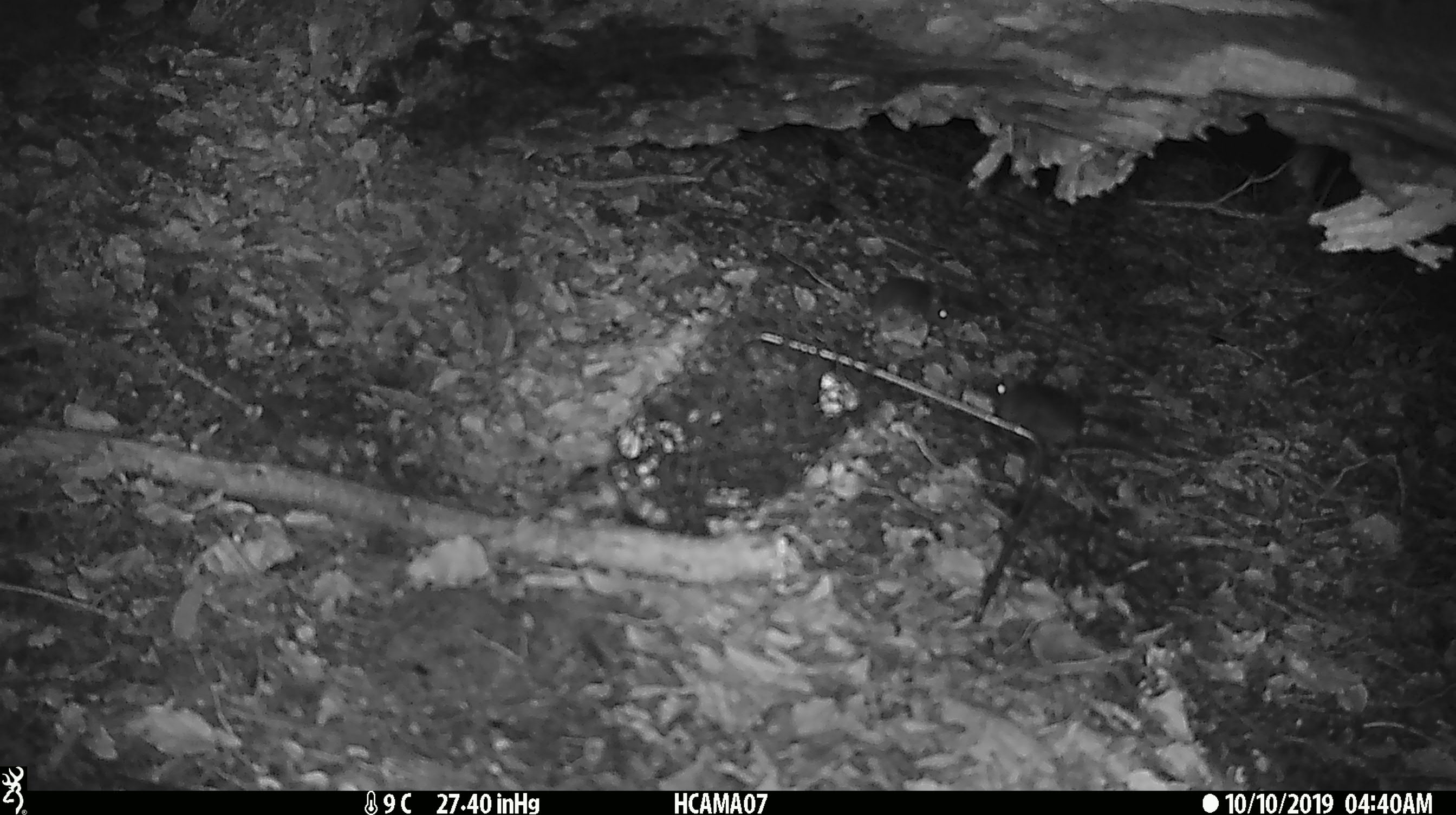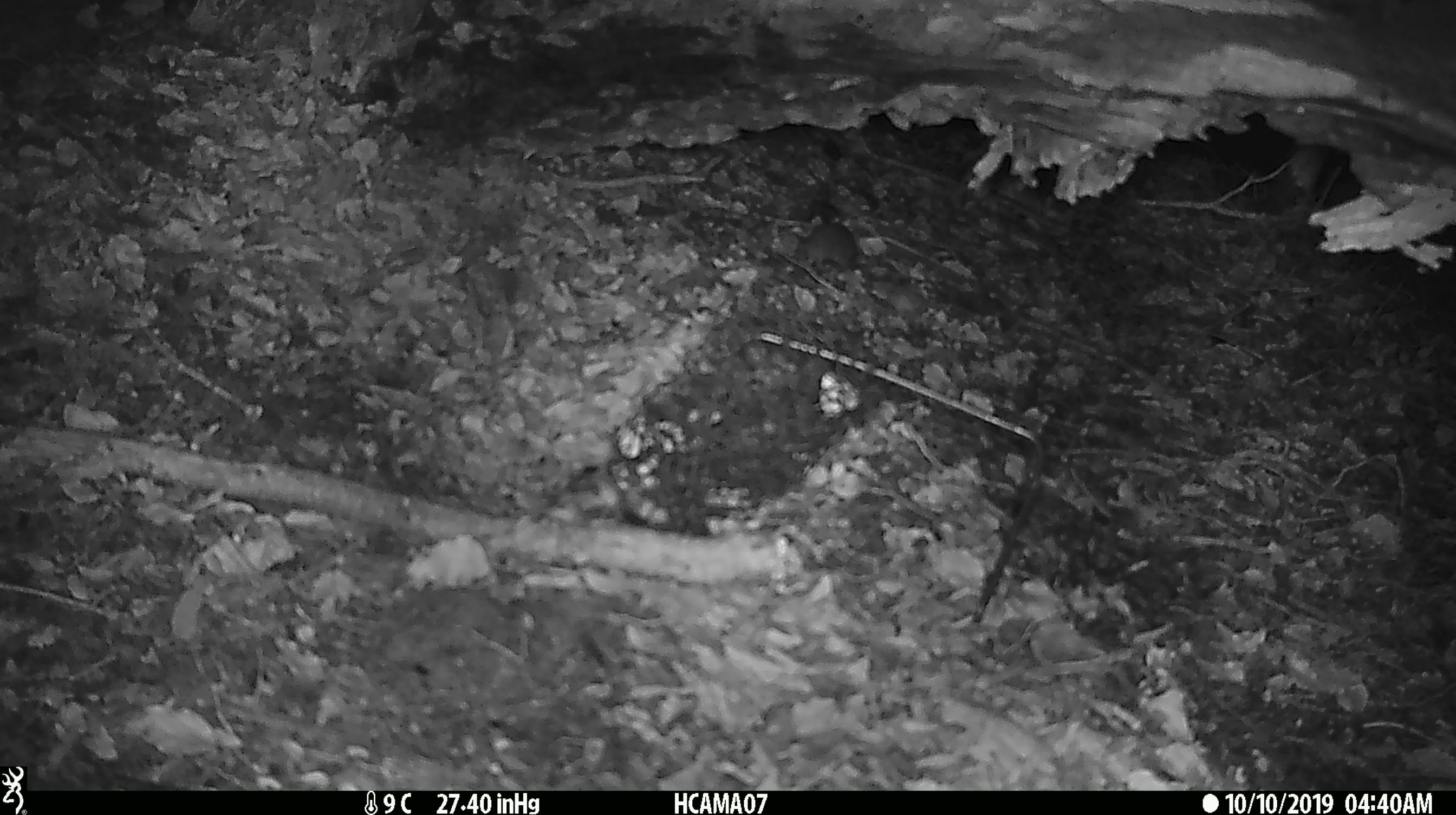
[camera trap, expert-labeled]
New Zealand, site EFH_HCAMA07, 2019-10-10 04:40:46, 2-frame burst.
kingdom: Animalia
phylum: Chordata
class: Mammalia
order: Rodentia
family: Muridae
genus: Mus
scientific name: Mus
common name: mouse